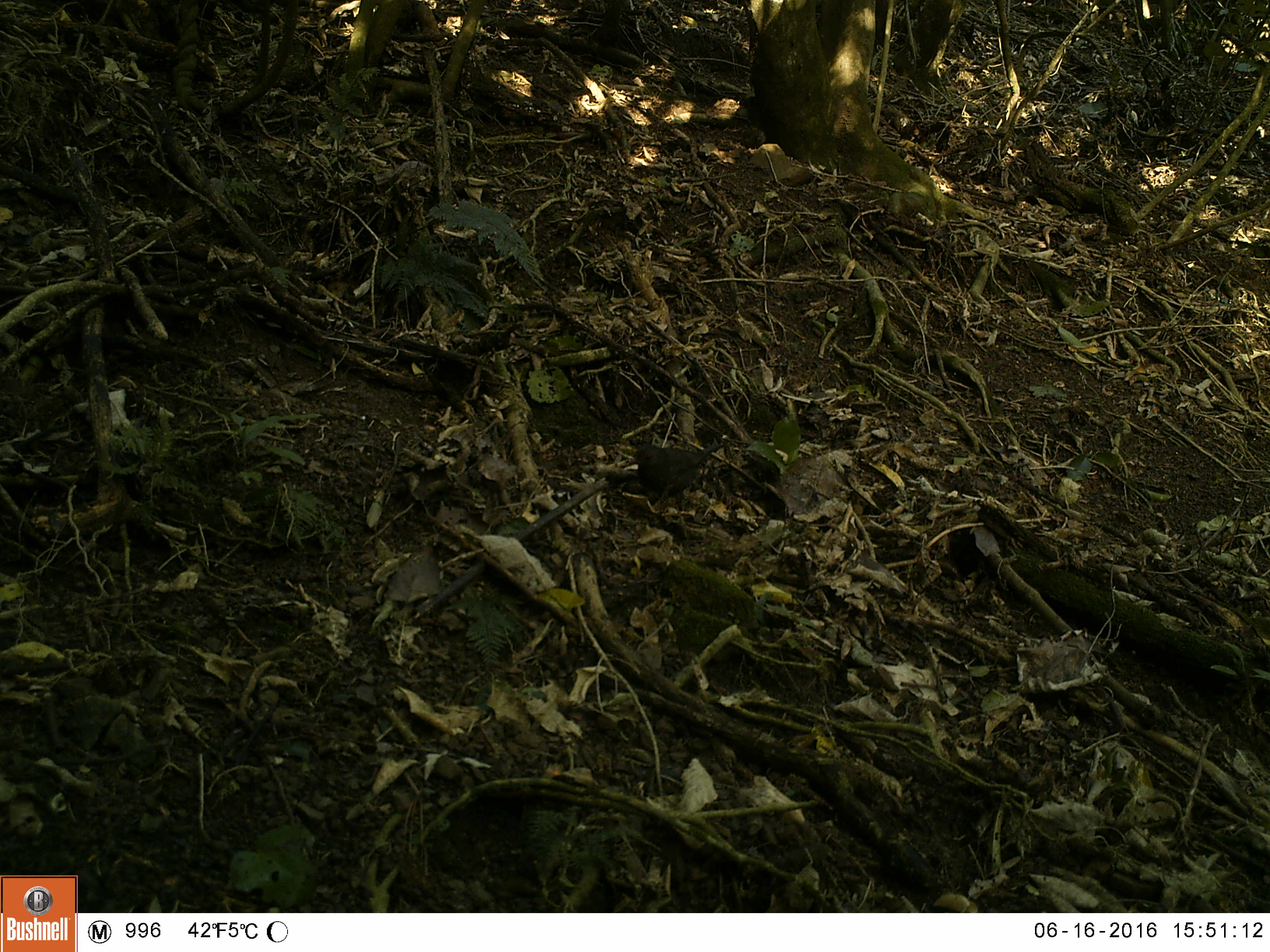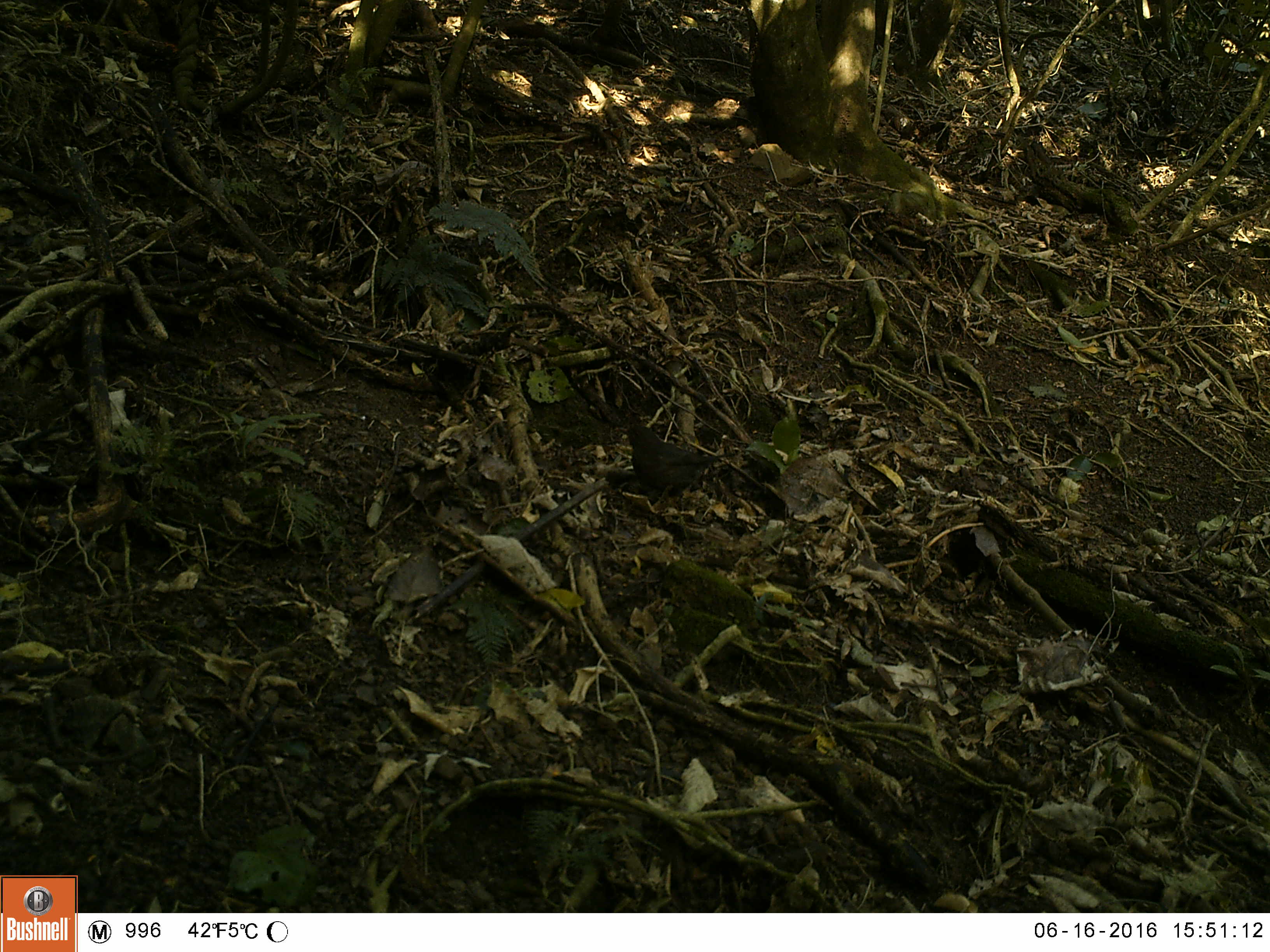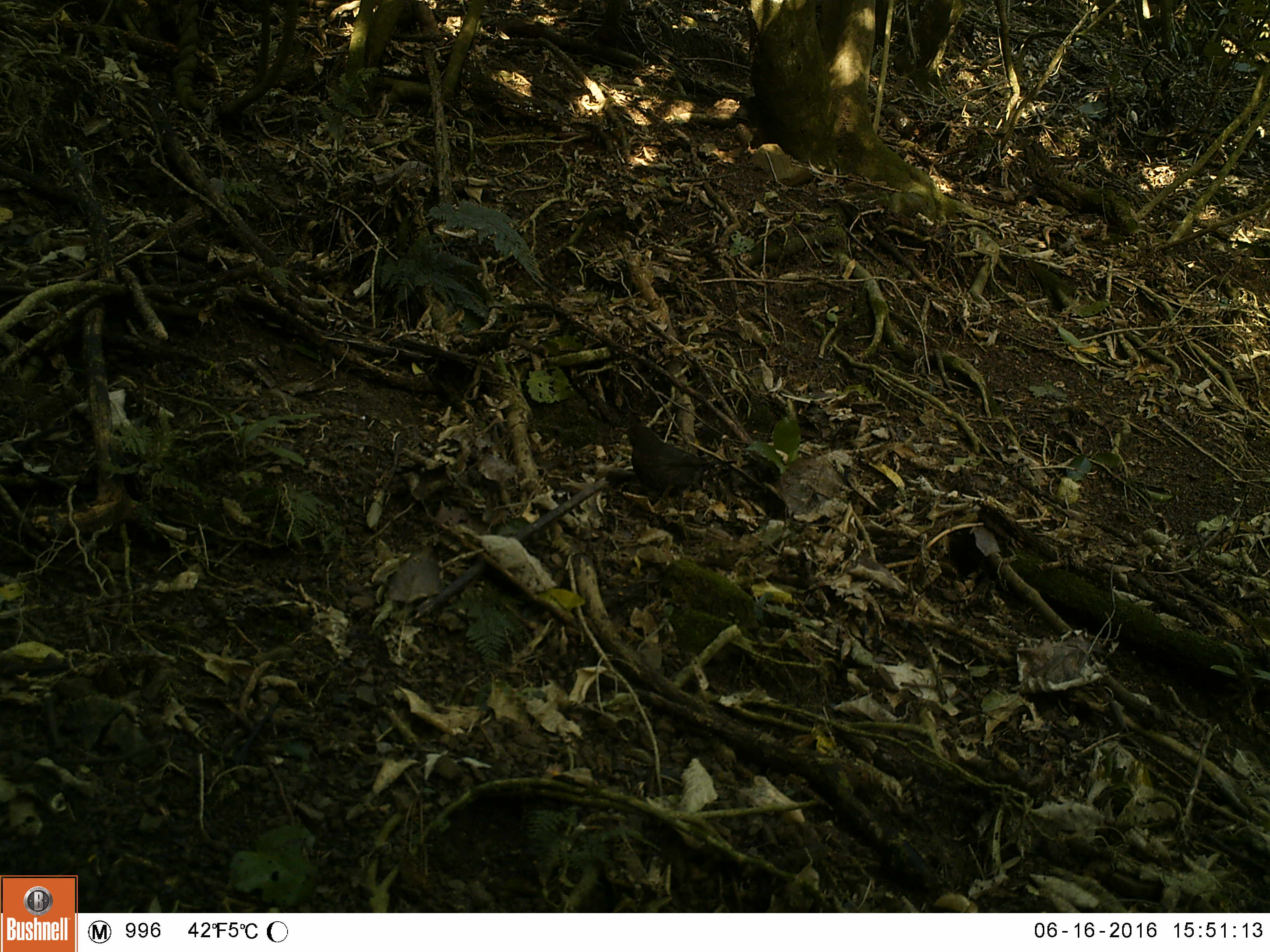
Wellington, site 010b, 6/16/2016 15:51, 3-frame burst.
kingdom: Animalia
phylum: Chordata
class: Aves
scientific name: Aves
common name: bird